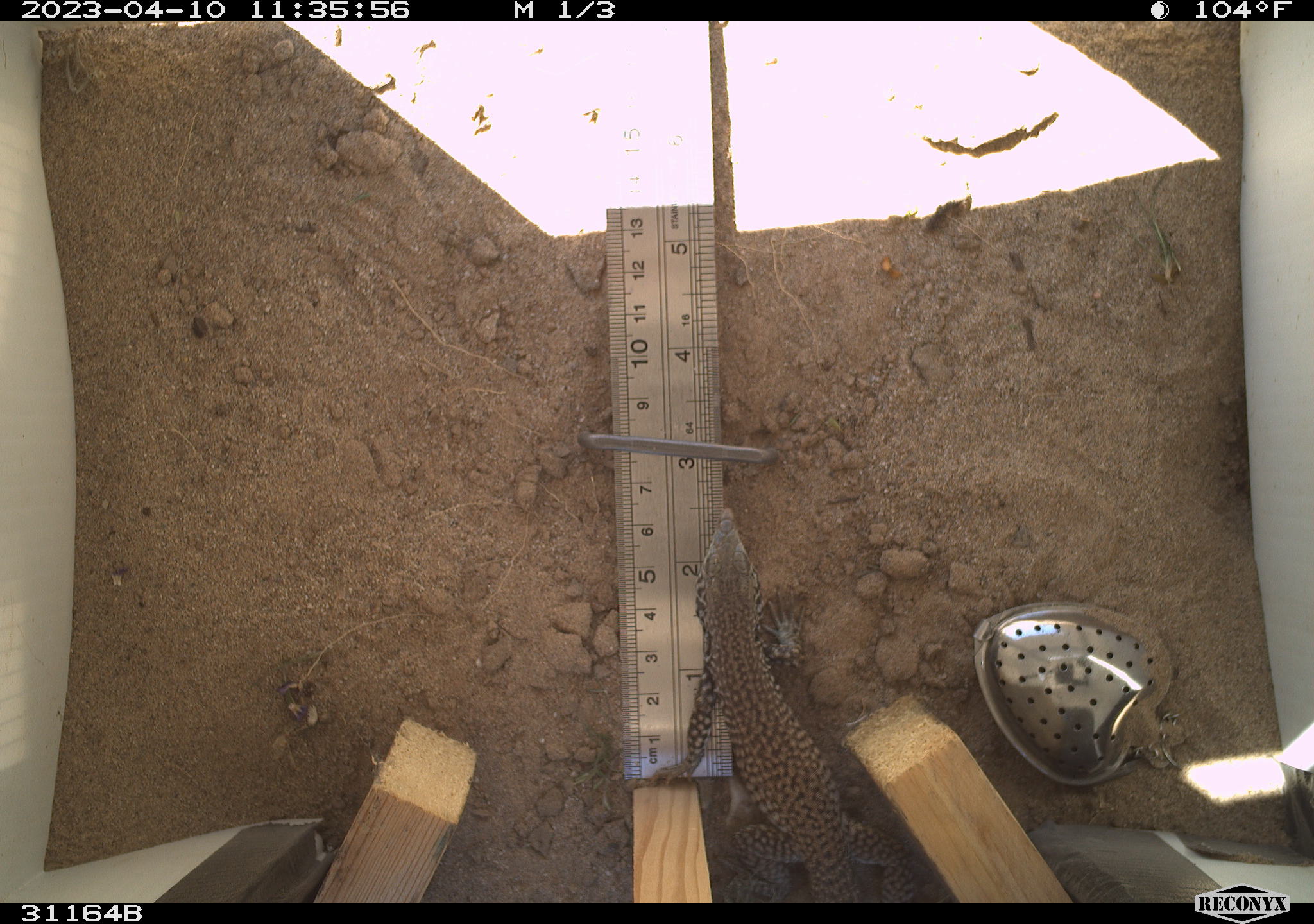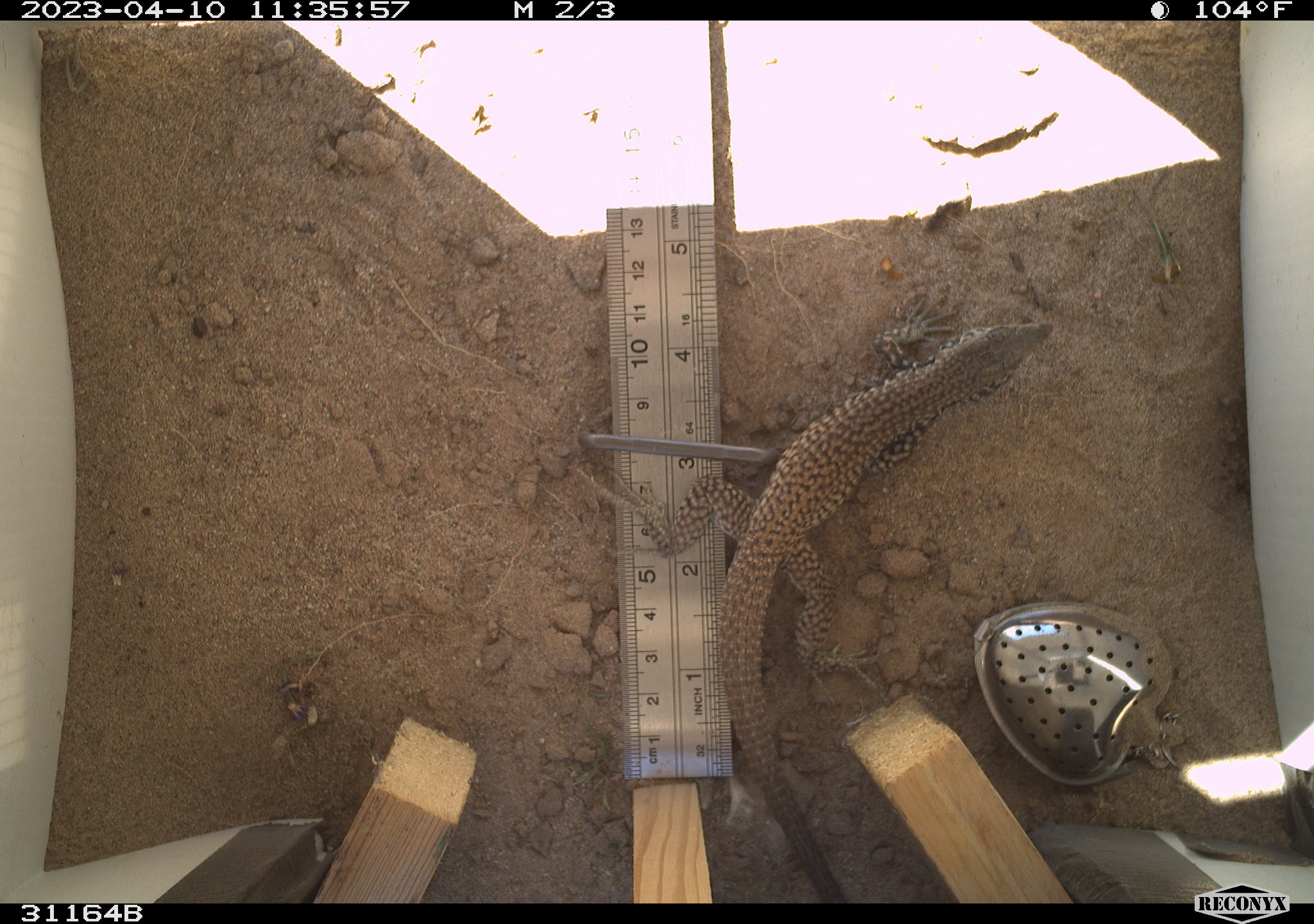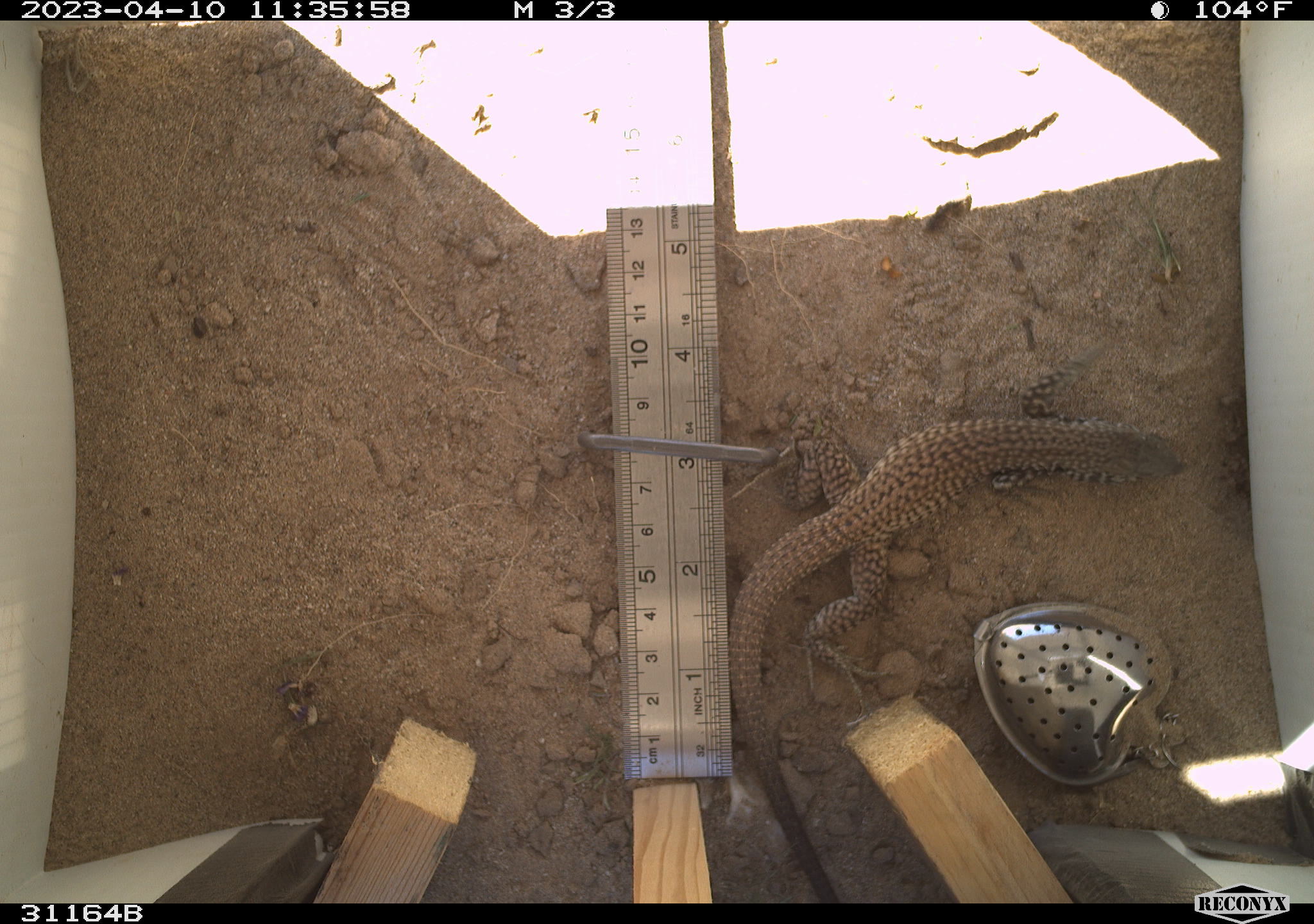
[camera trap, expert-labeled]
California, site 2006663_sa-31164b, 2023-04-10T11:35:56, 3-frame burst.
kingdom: Animalia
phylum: Chordata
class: Reptilia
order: Squamata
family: Teiidae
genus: Aspidoscelis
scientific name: Aspidoscelis tigris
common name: western whiptail